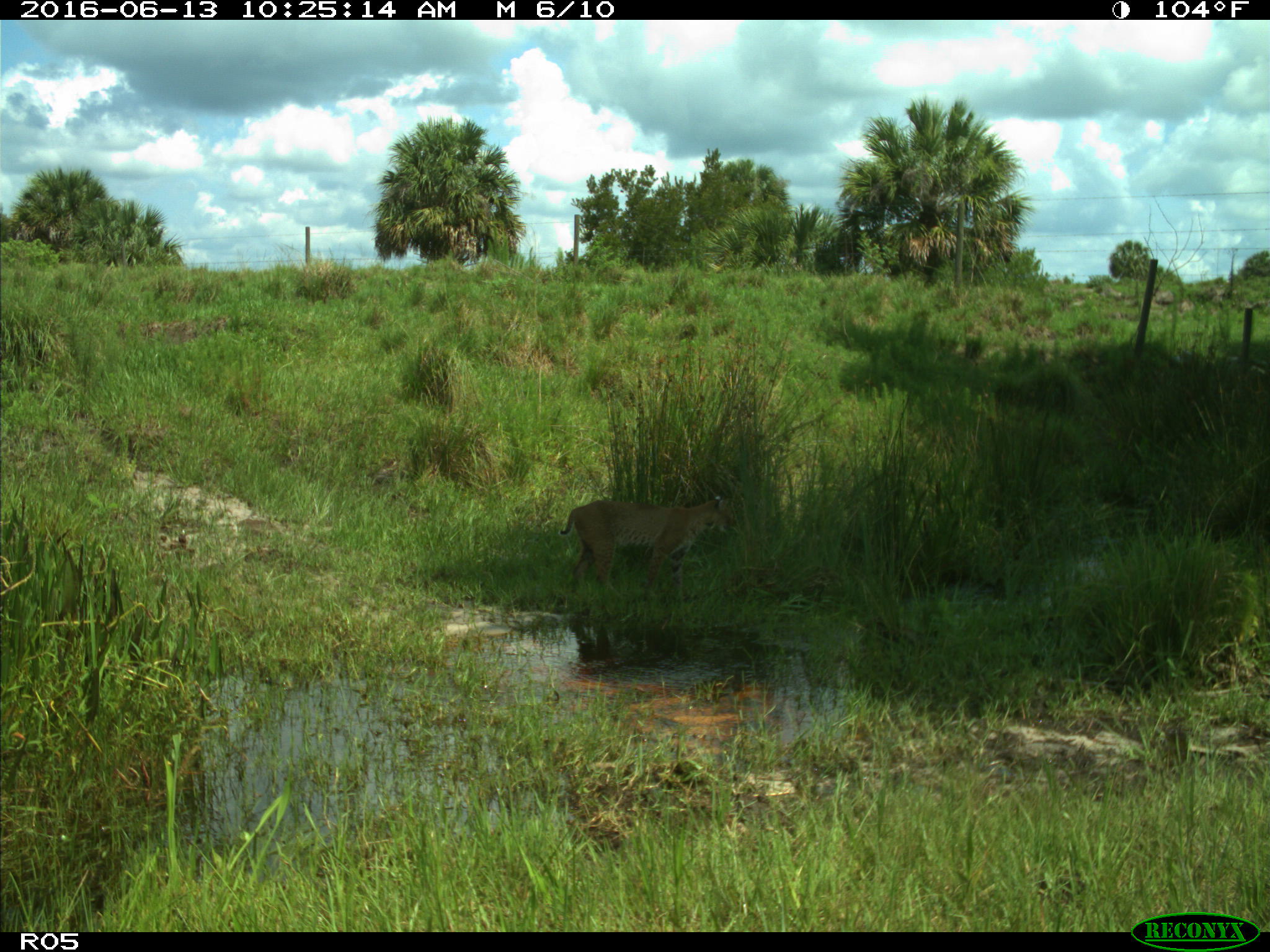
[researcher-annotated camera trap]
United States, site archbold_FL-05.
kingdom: Animalia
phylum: Chordata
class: Mammalia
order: Carnivora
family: Felidae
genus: Lynx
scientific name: Lynx rufus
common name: bobcat